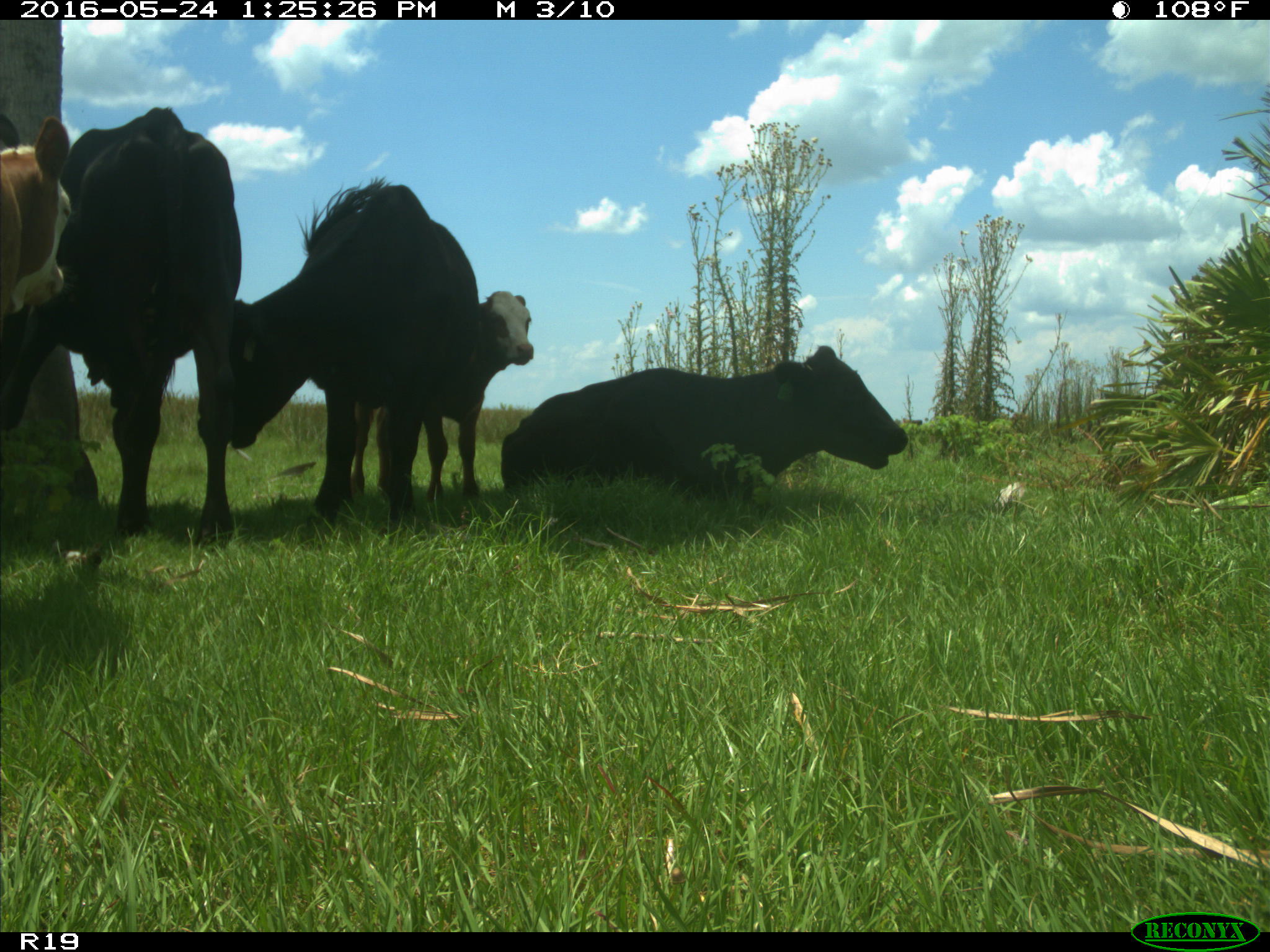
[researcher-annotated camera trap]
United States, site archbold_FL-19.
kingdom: Animalia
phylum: Chordata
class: Mammalia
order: Artiodactyla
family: Bovidae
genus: Bos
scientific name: Bos taurus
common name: domestic cow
Bos taurus (domestic cow).